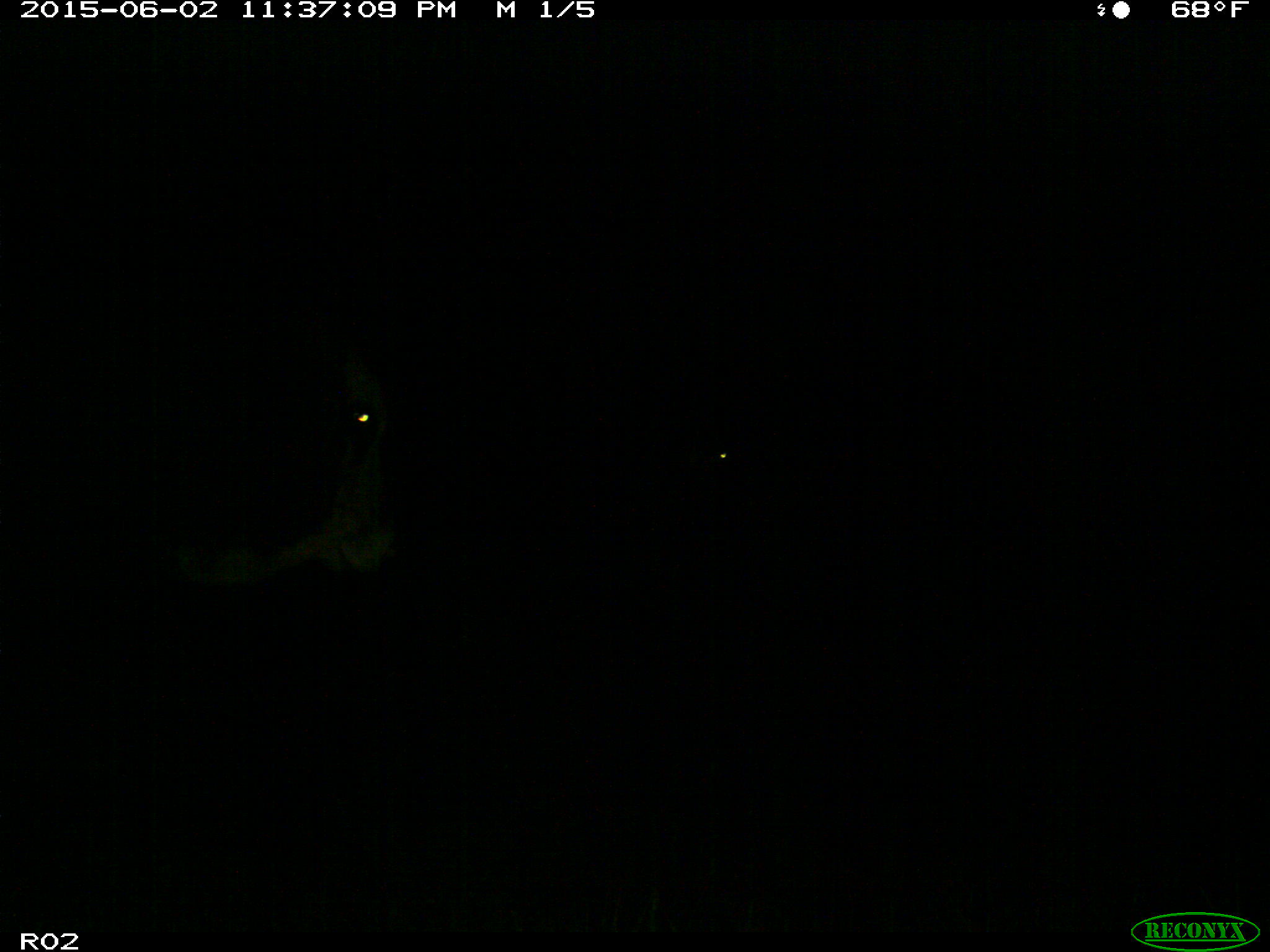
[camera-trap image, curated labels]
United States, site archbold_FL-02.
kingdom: Animalia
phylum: Chordata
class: Mammalia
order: Artiodactyla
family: Bovidae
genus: Bos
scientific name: Bos taurus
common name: domestic cow